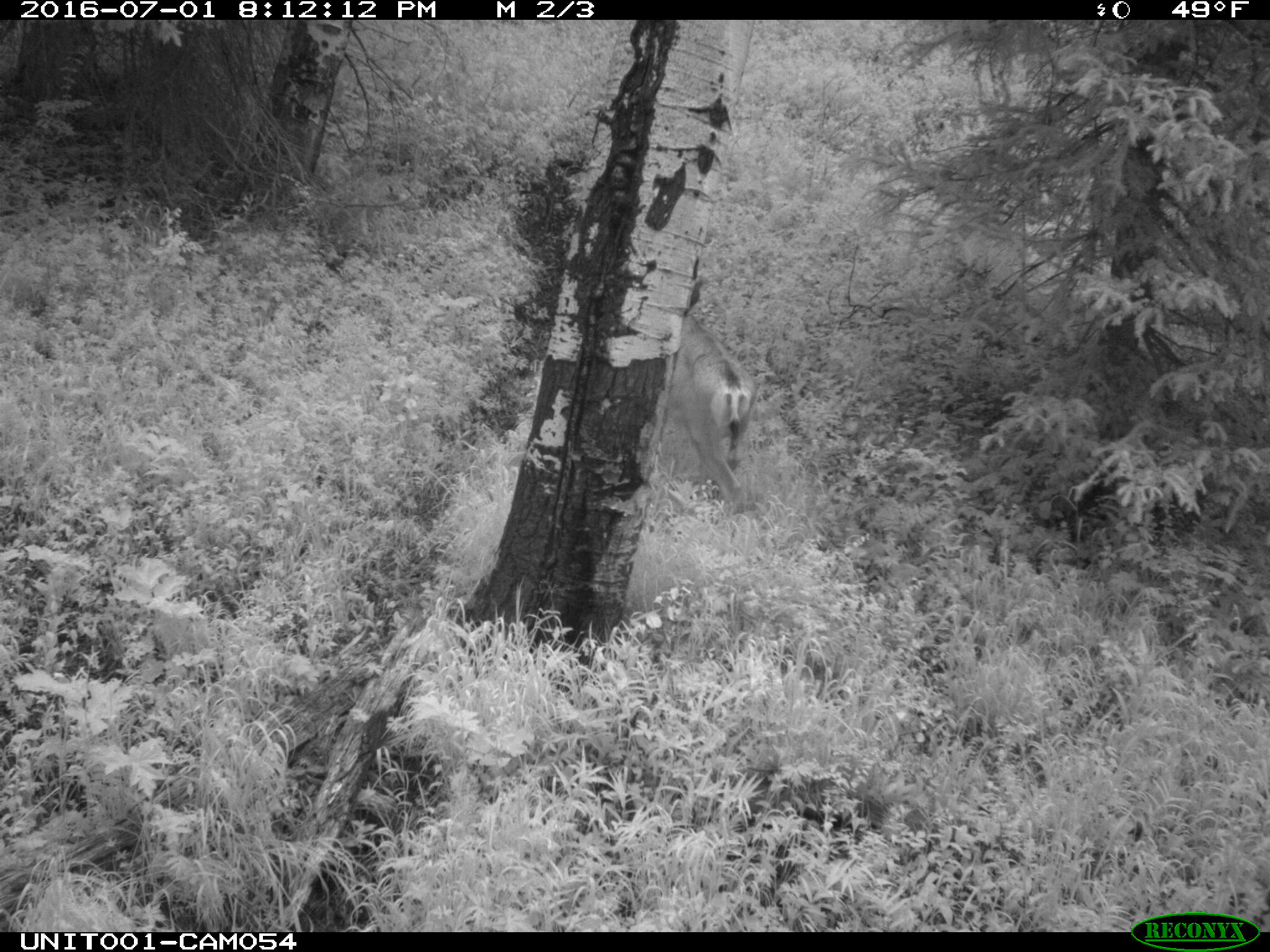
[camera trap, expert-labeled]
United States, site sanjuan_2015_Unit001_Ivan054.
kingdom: Animalia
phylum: Chordata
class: Mammalia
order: Artiodactyla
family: Cervidae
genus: Odocoileus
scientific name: Odocoileus hemionus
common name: mule deer